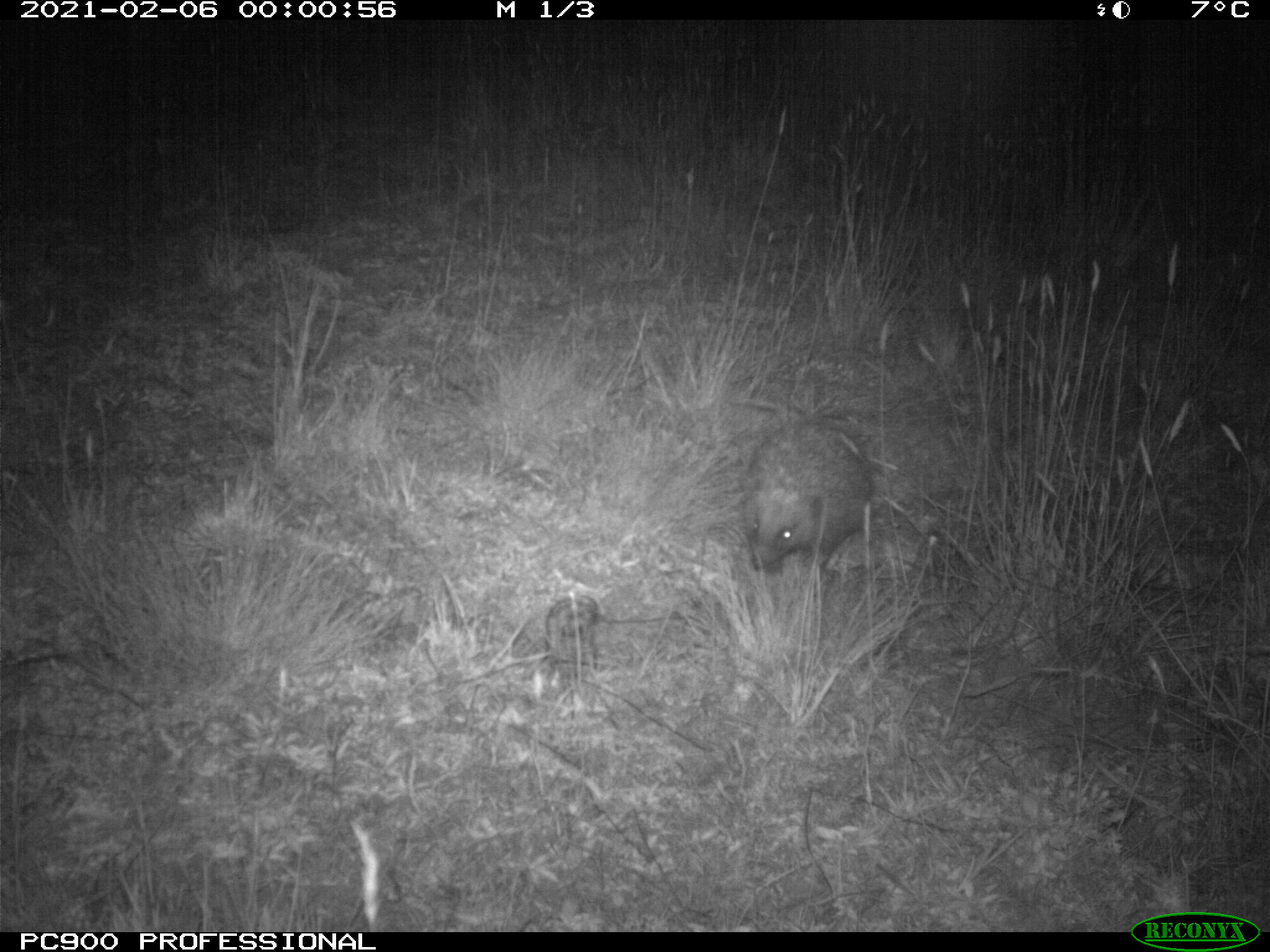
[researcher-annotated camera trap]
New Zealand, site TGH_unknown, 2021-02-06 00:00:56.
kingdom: Animalia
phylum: Chordata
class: Mammalia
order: Eulipotyphla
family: Erinaceidae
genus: Erinaceus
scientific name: Erinaceus europaeus europaeus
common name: european hedgehog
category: hedgehog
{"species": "hedgehog (european hedgehog) (Erinaceus europaeus europaeus)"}